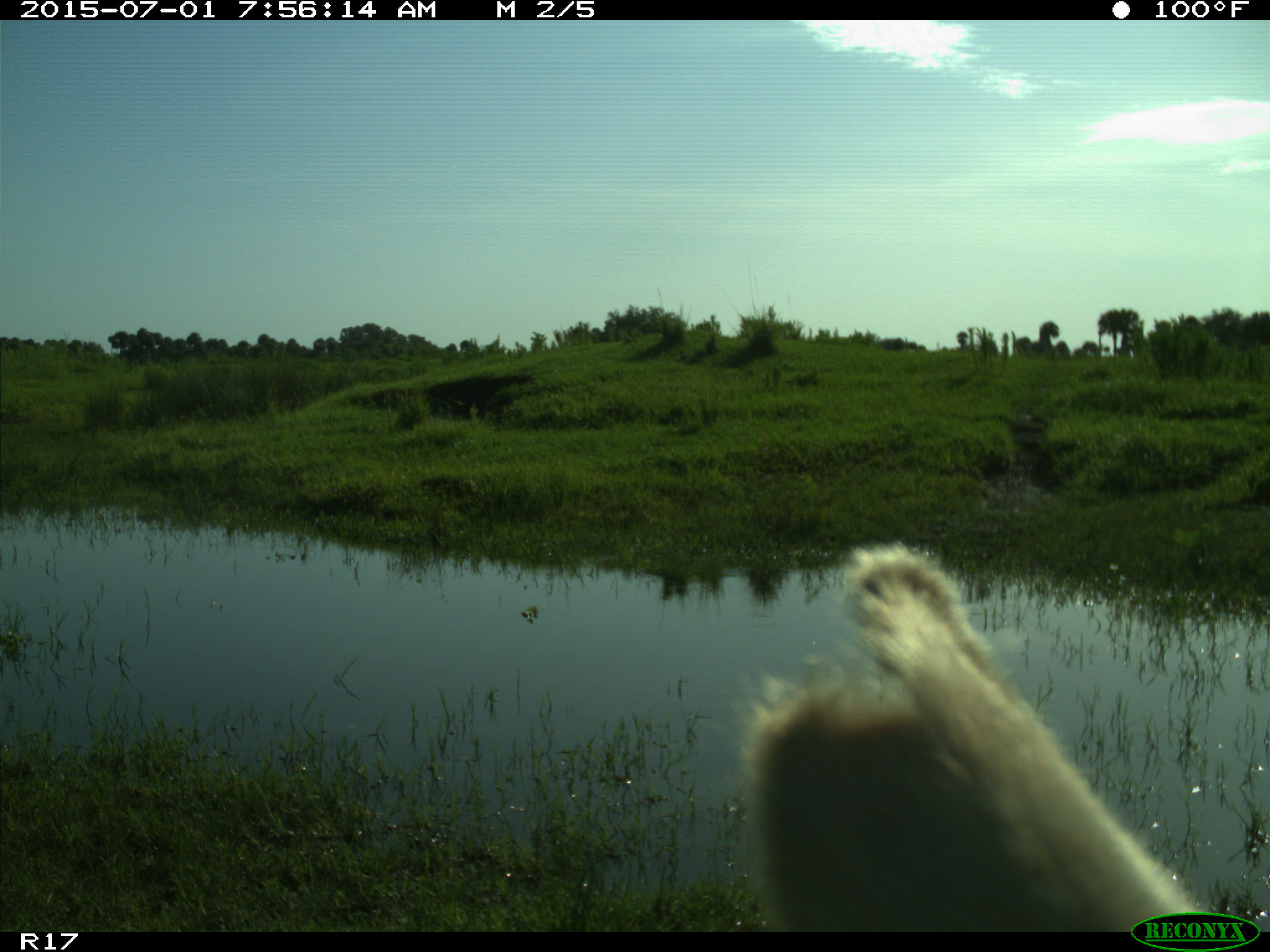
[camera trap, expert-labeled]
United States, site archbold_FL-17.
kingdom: Animalia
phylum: Chordata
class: Mammalia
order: Artiodactyla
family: Bovidae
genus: Bos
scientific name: Bos taurus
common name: domestic cow